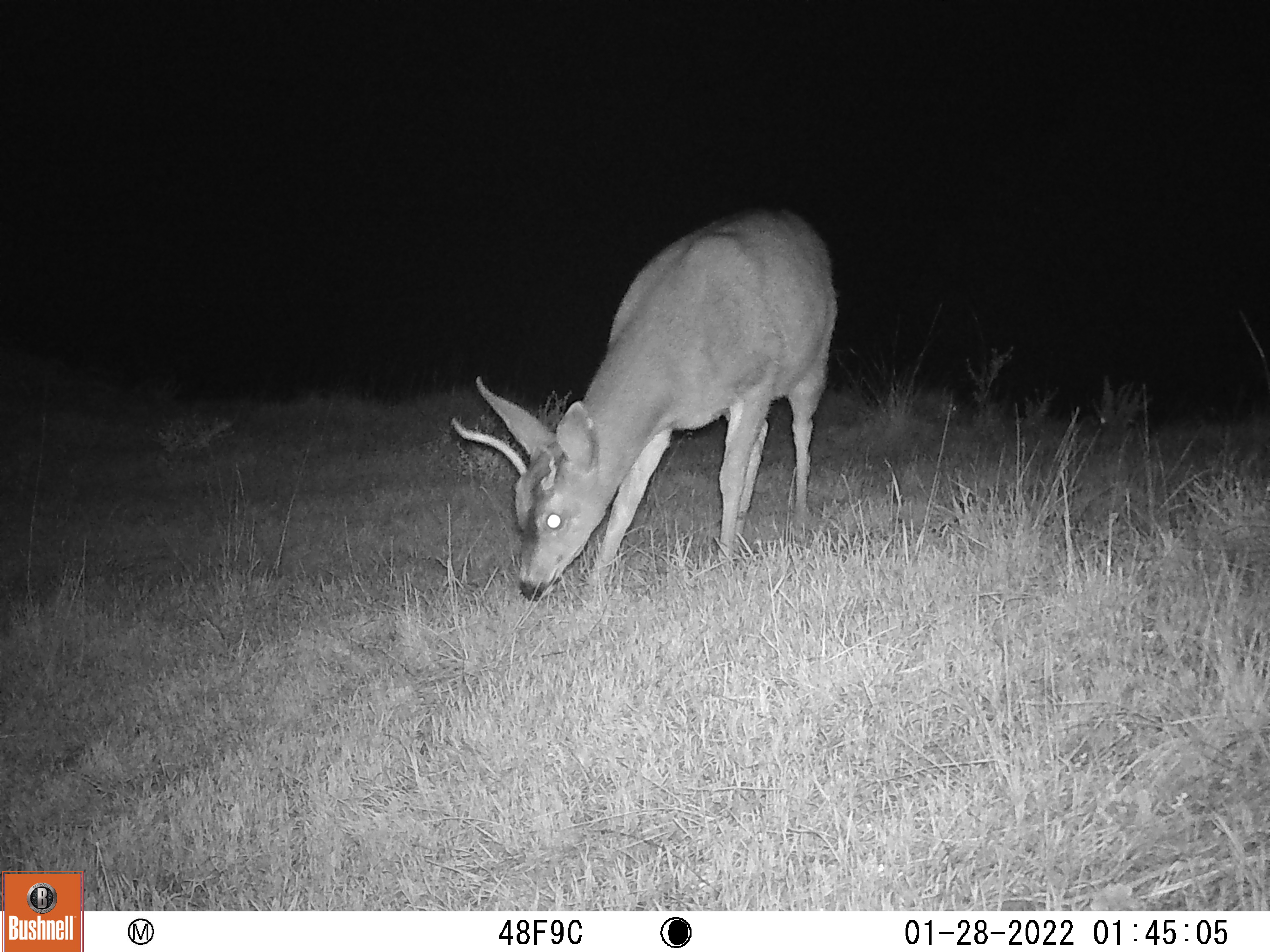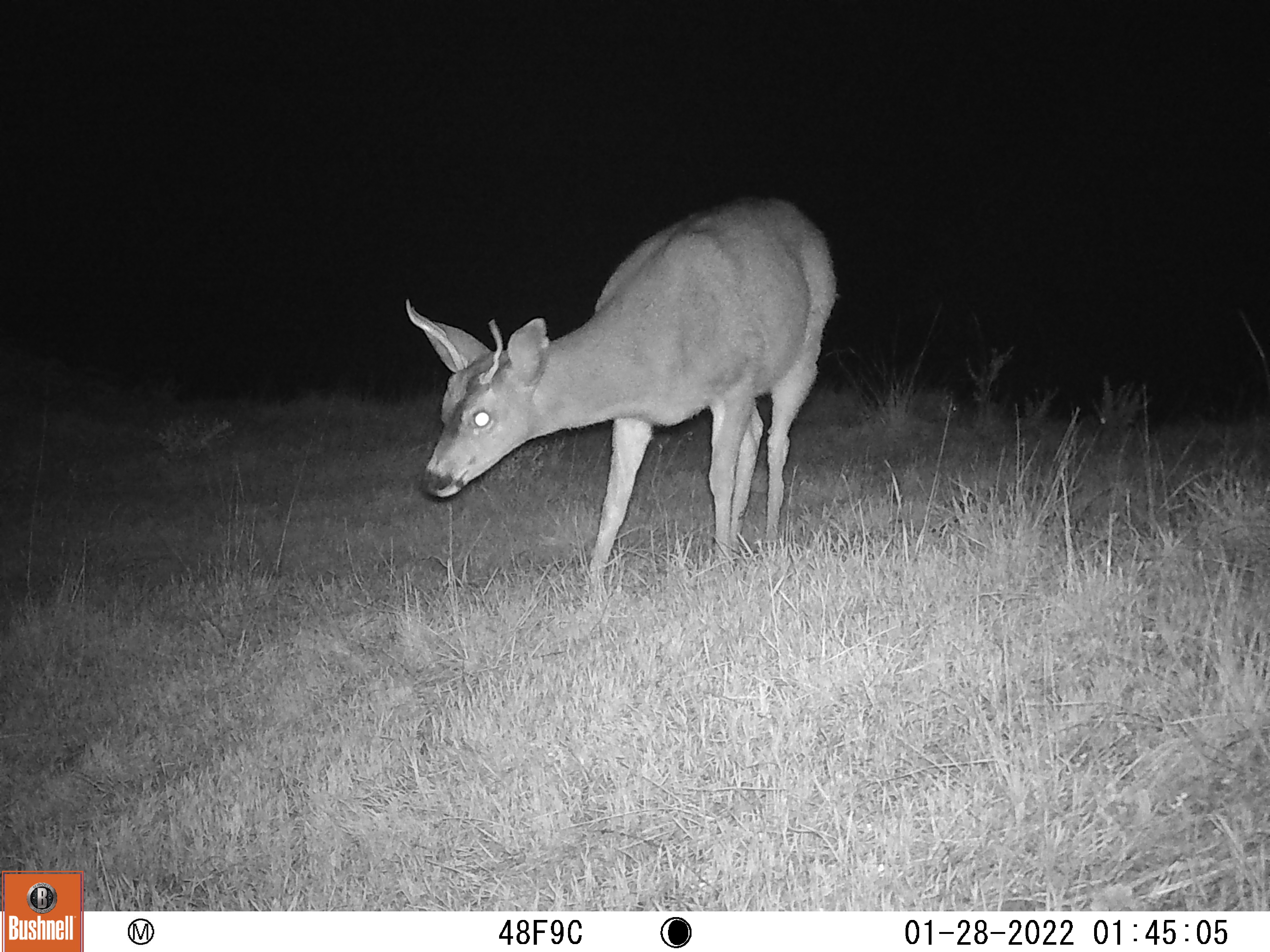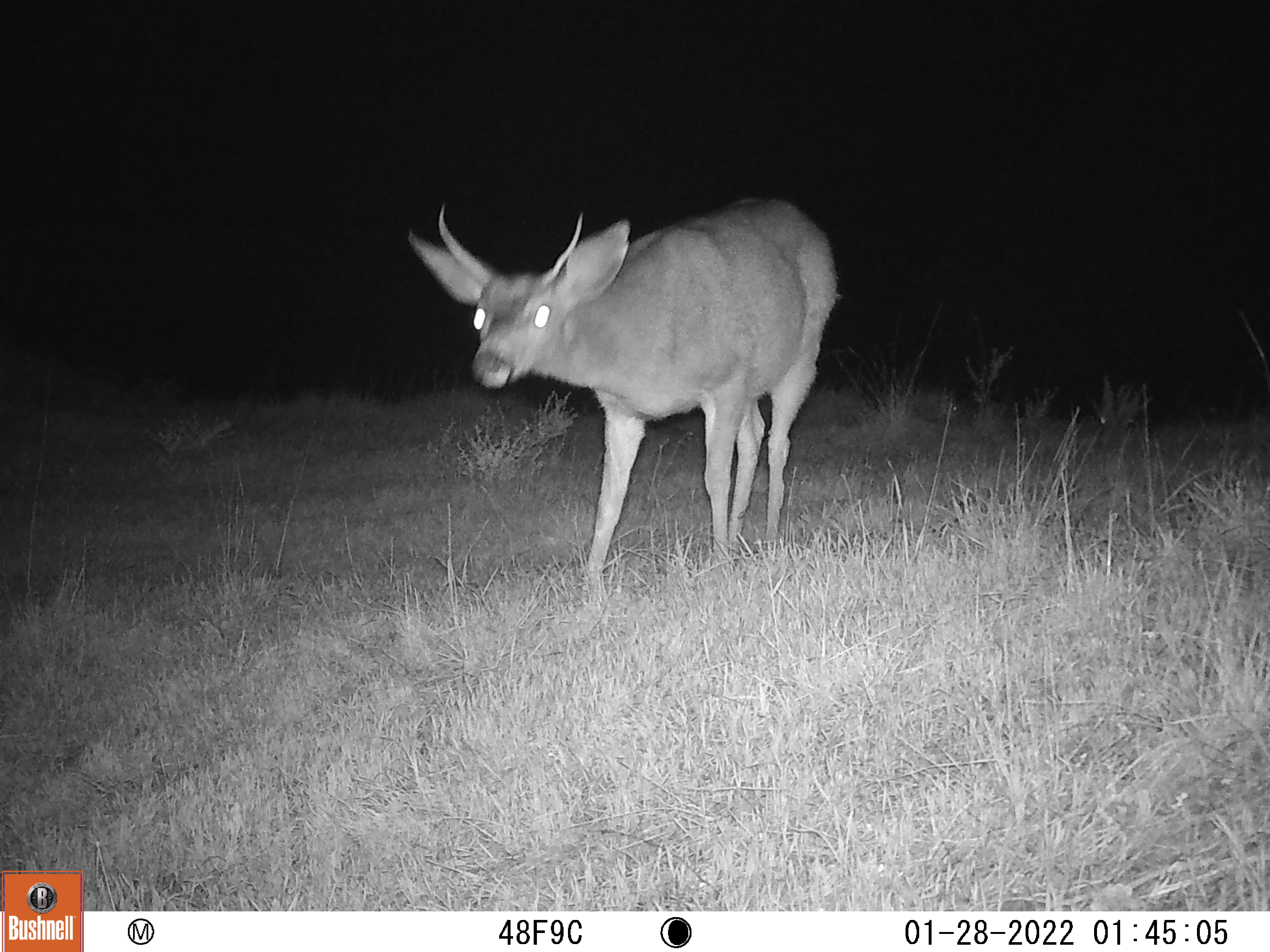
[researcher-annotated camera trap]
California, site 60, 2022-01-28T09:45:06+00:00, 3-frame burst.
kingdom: Animalia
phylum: Chordata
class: Mammalia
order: Artiodactyla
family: Cervidae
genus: Odocoileus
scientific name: Odocoileus hemionus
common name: mule deer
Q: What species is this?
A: Mule deer (Odocoileus hemionus).